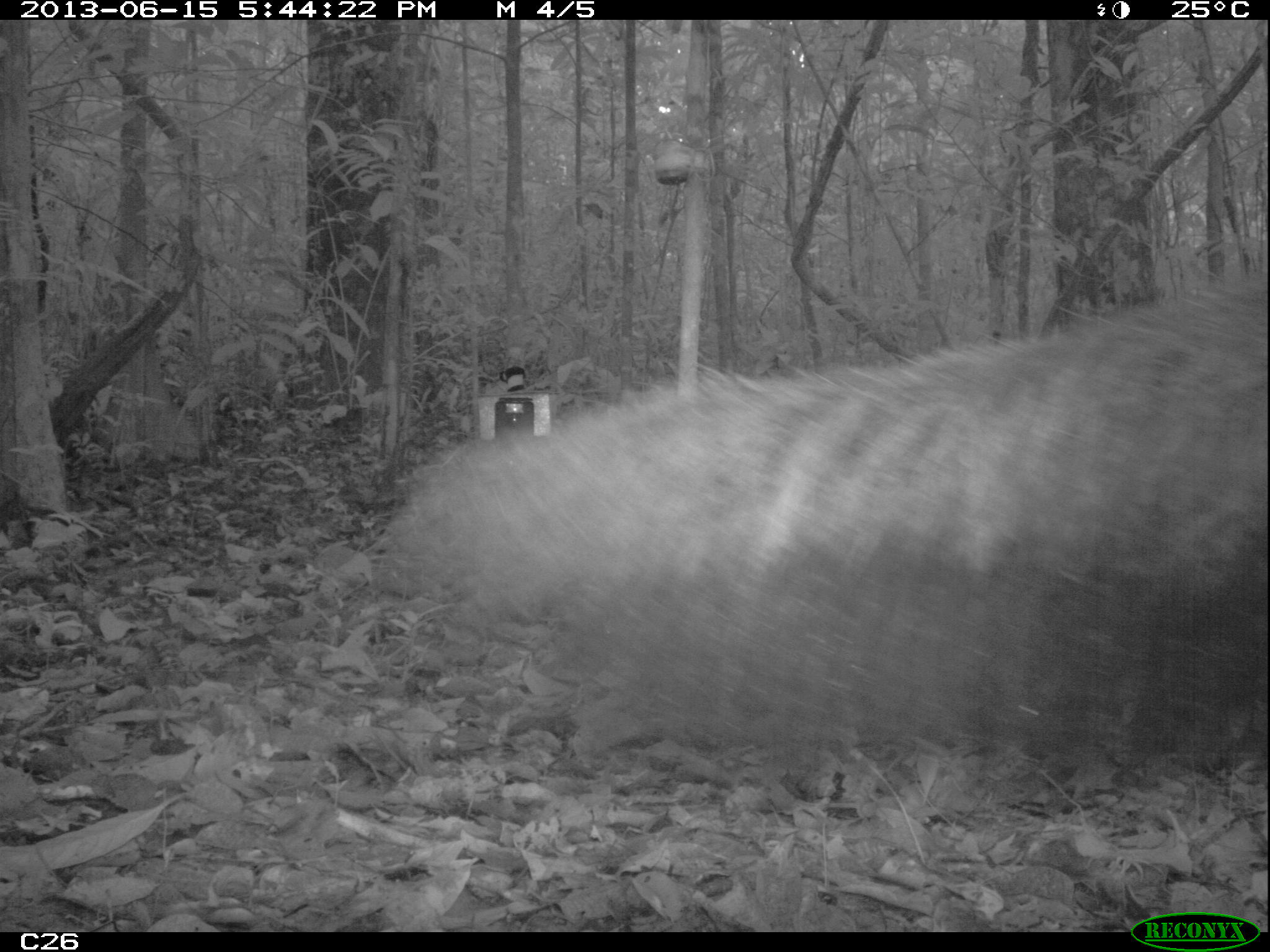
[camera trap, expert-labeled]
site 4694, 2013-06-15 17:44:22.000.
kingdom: Animalia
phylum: Chordata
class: Mammalia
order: Pilosa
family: Myrmecophagidae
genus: Myrmecophaga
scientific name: Myrmecophaga tridactyla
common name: giant anteater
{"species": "Myrmecophaga tridactyla (giant anteater)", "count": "1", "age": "adult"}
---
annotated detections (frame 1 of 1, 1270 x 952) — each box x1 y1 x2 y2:
myrmecophaga tridactyla: 357 273 1264 764